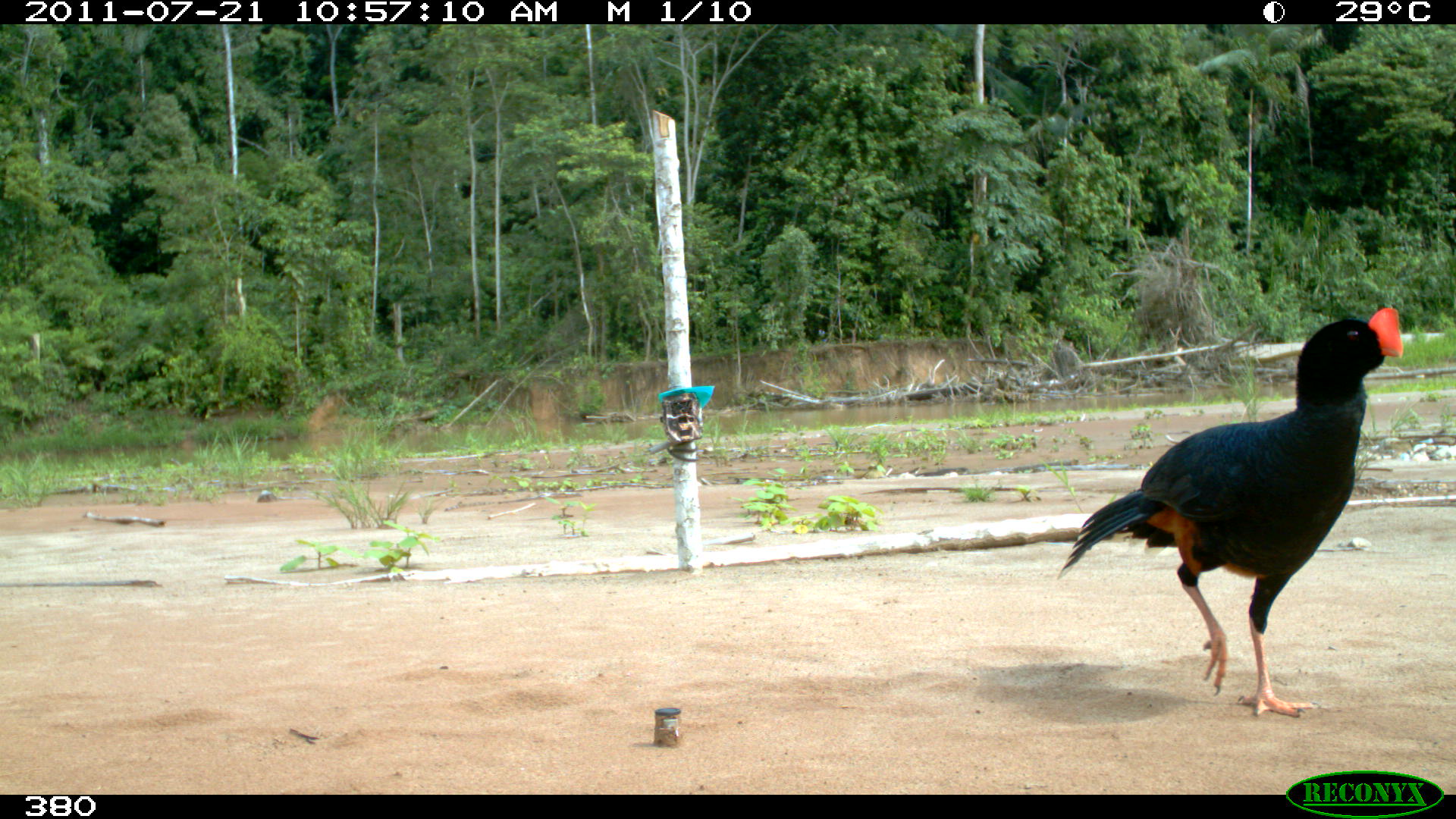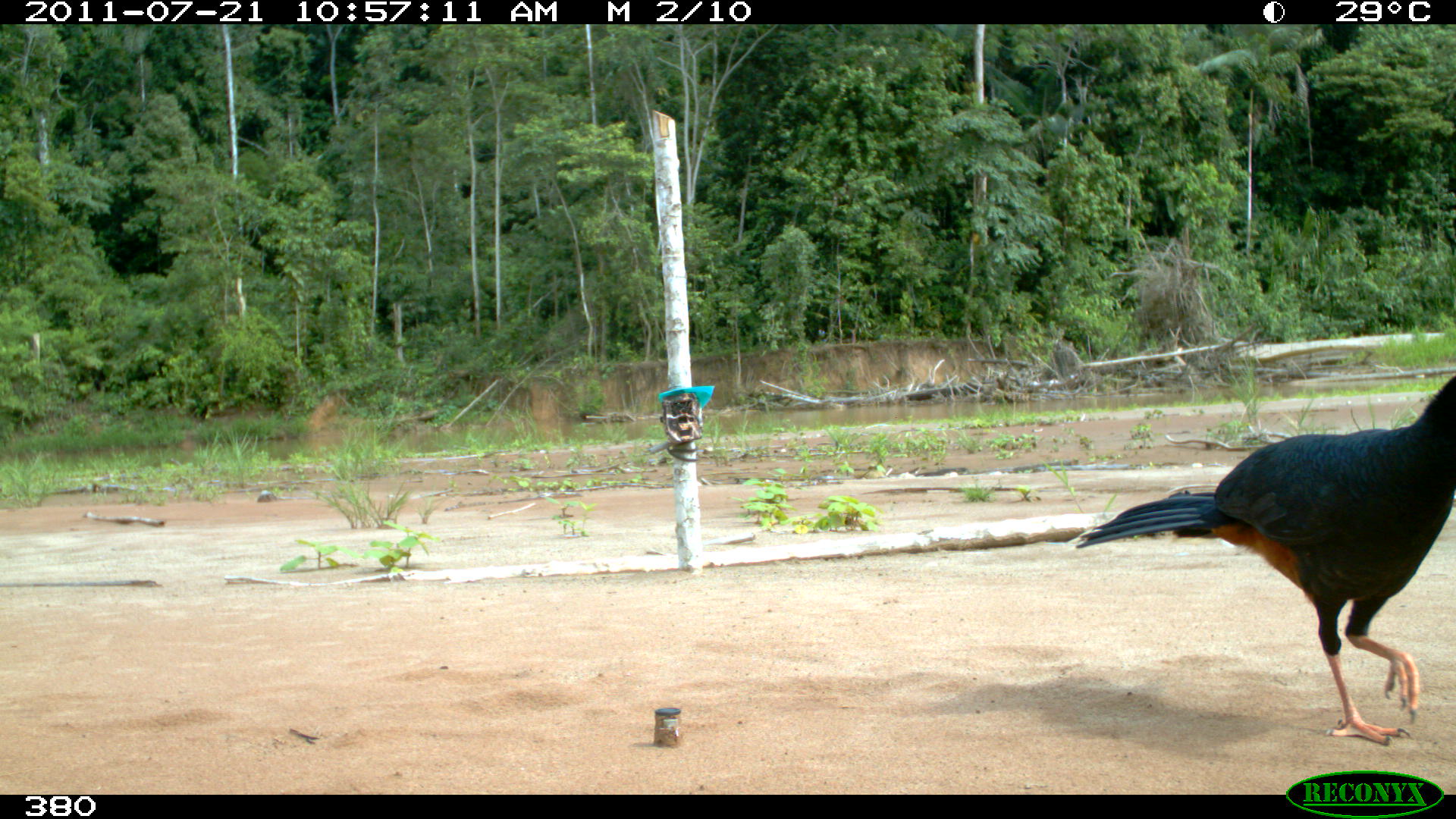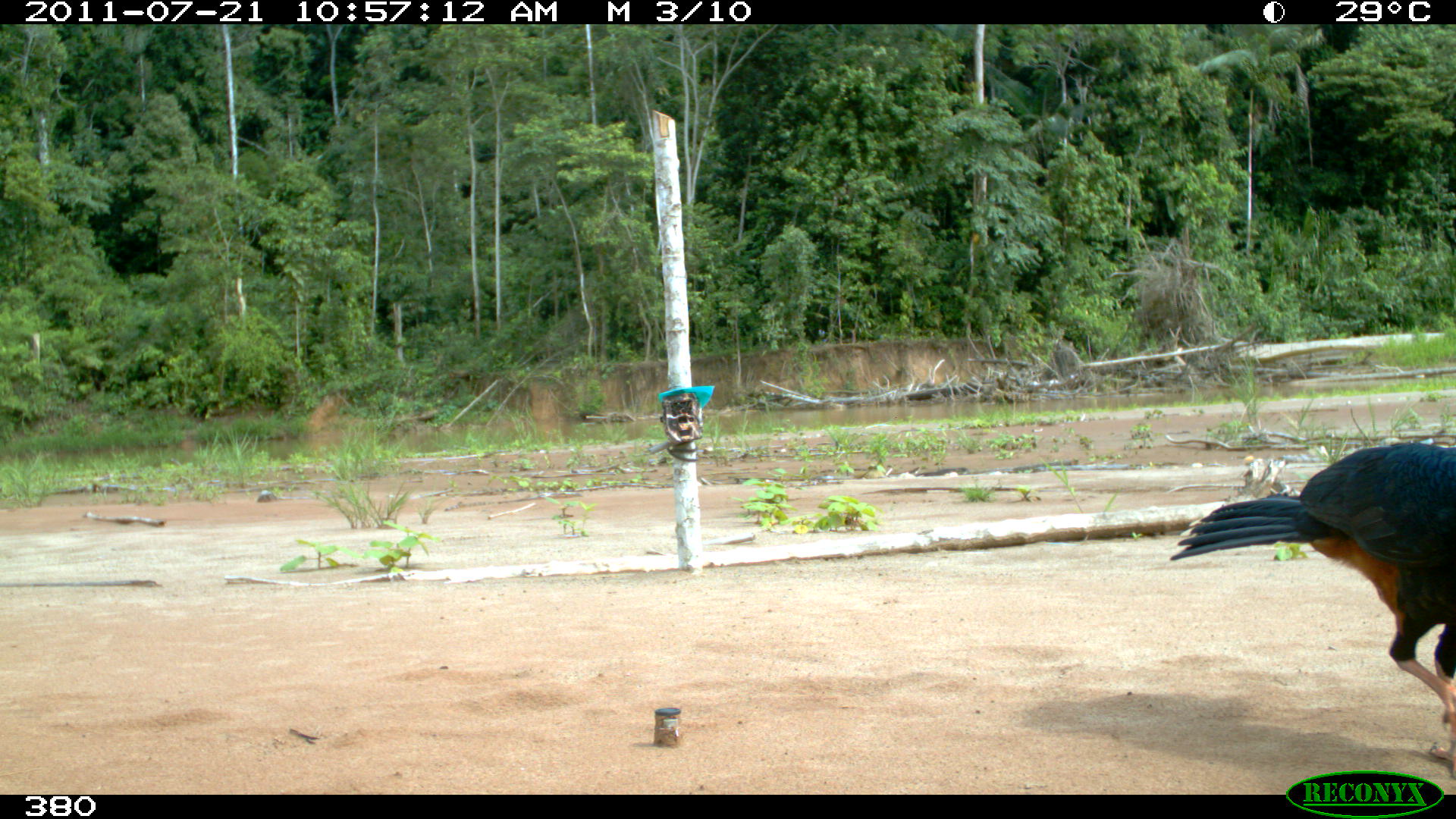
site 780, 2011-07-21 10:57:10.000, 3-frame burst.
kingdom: Animalia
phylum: Chordata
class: Aves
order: Galliformes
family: Cracidae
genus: Mitu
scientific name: Mitu tuberosum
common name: razor-billed curassow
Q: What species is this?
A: Mitu tuberosum (razor-billed curassow).